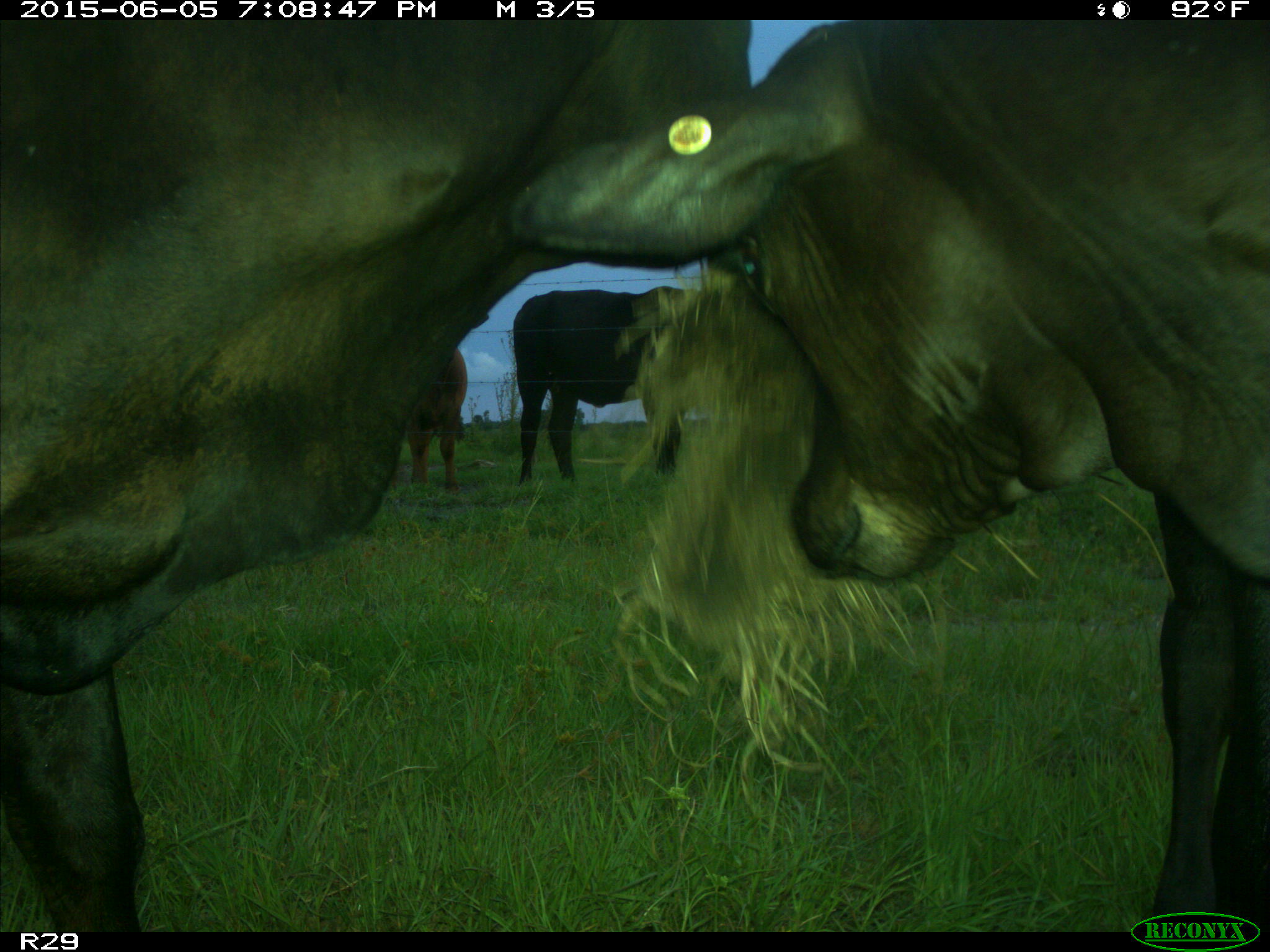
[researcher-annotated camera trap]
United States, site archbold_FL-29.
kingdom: Animalia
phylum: Chordata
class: Mammalia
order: Artiodactyla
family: Bovidae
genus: Bos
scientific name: Bos taurus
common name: domestic cow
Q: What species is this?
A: Bos taurus (domestic cow).